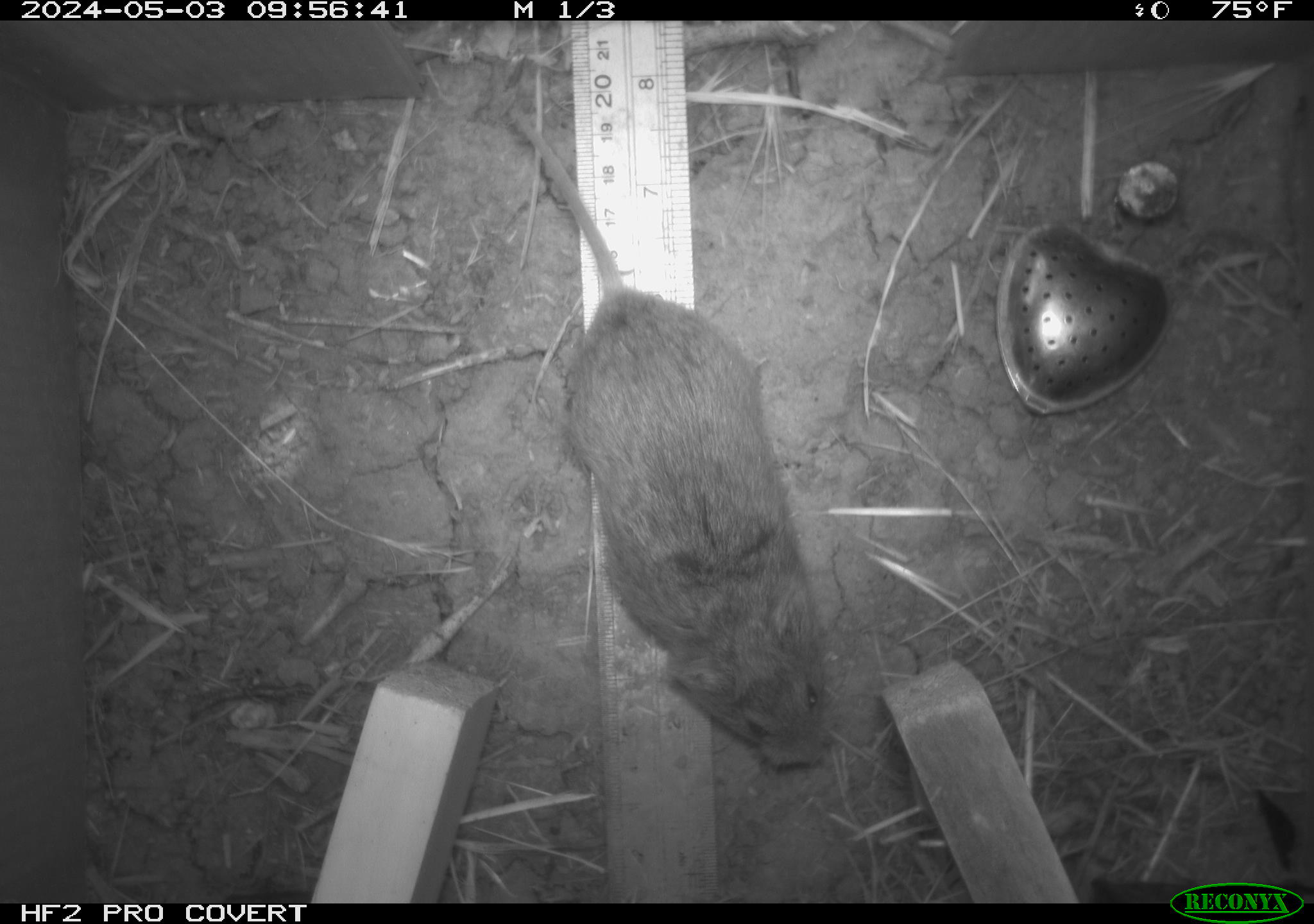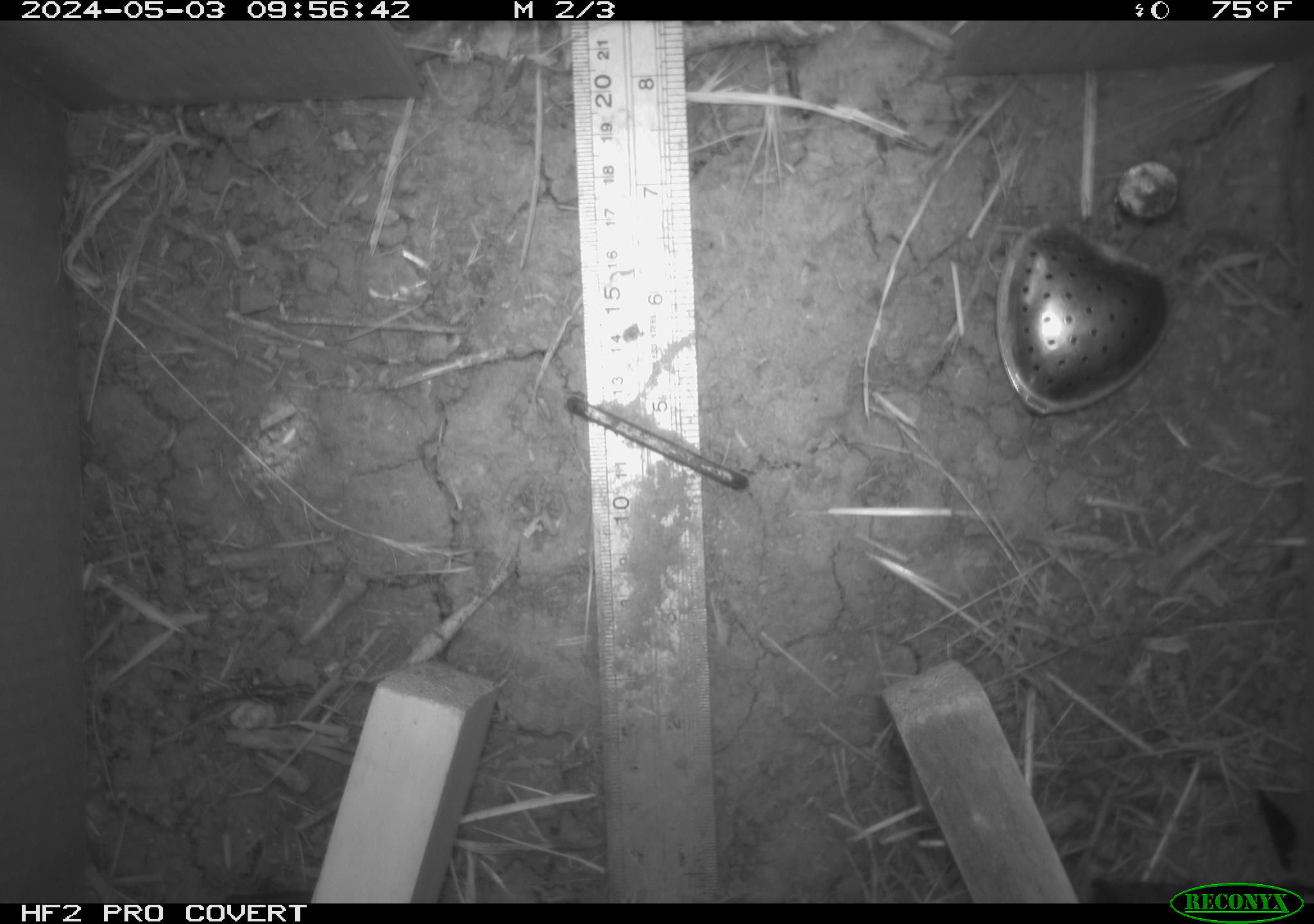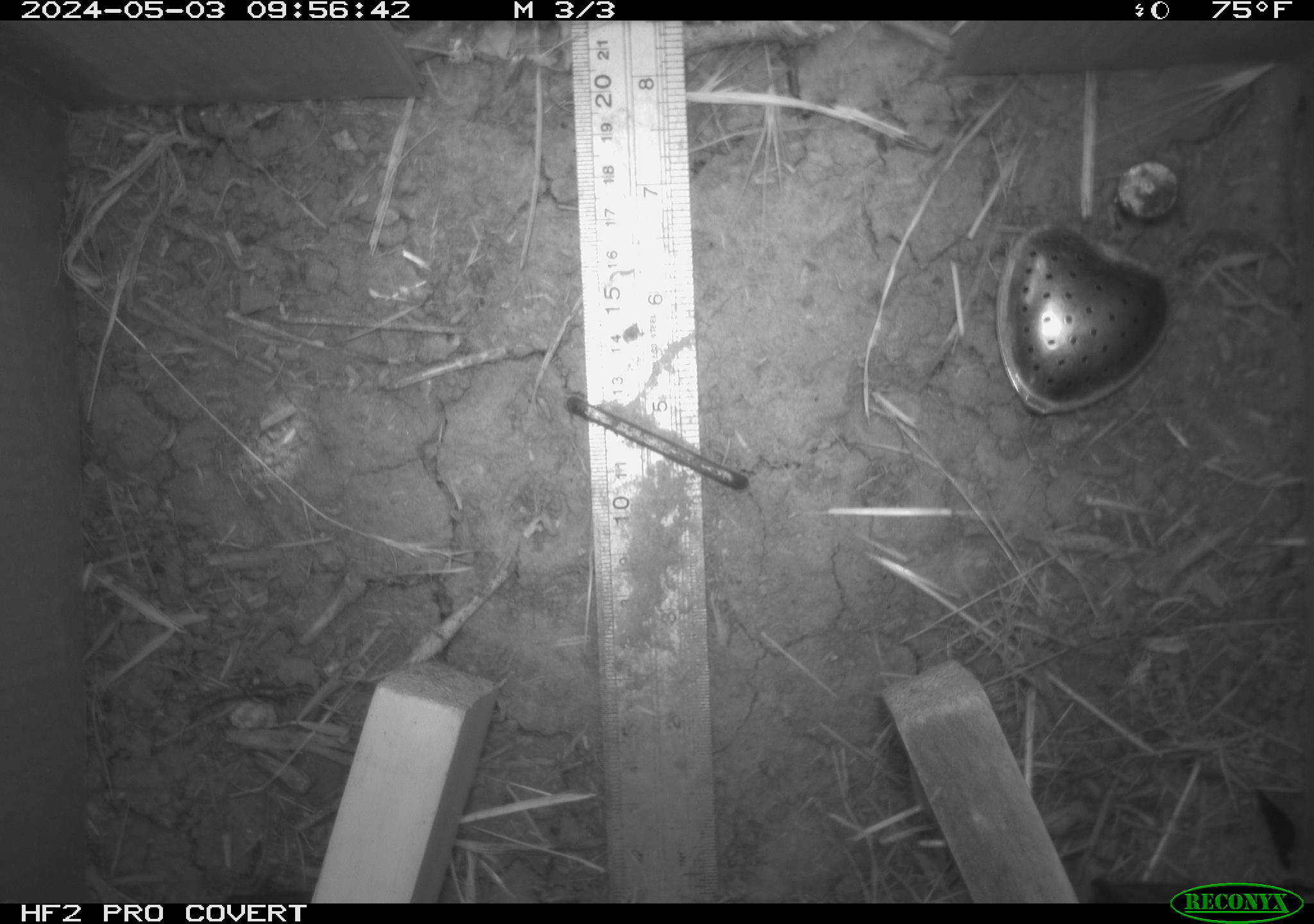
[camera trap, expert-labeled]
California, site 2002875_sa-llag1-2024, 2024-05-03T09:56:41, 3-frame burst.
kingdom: Animalia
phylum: Chordata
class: Mammalia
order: Rodentia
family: Cricetidae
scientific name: Arvicolinae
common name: voles, lemmings, and muskrats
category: arvicolinae subfamily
Arvicolinae subfamily (voles, lemmings, and muskrats) (Arvicolinae).